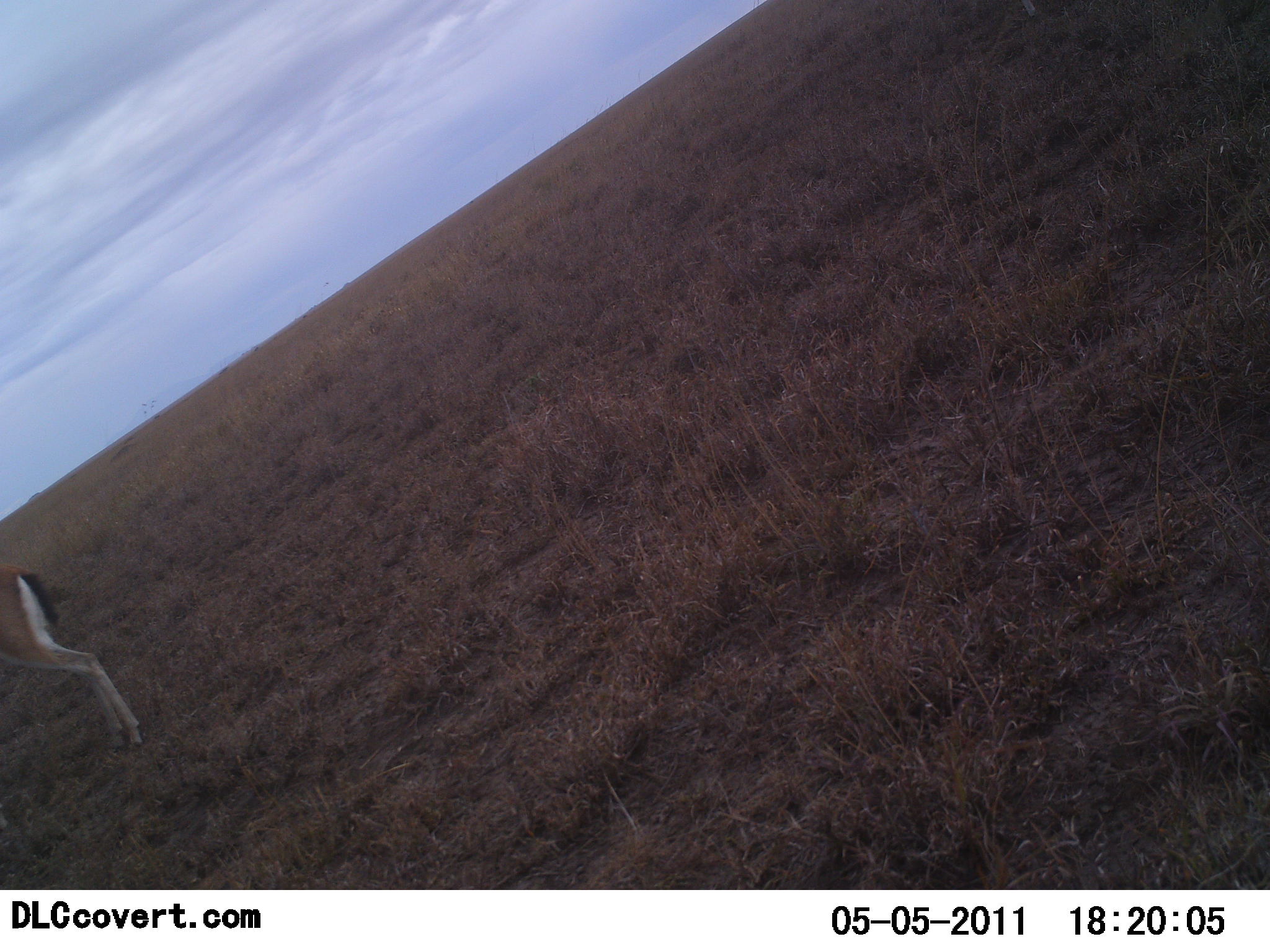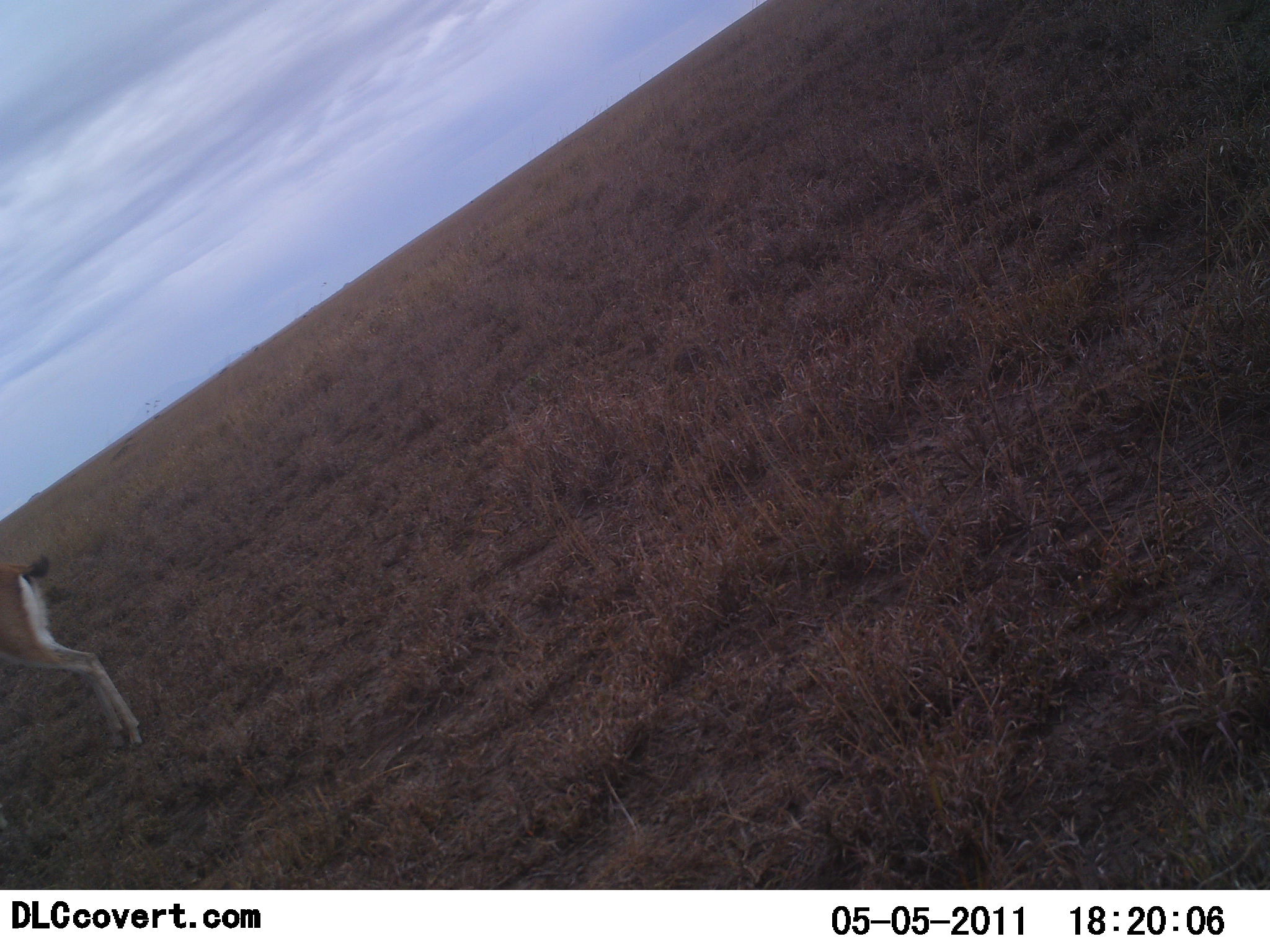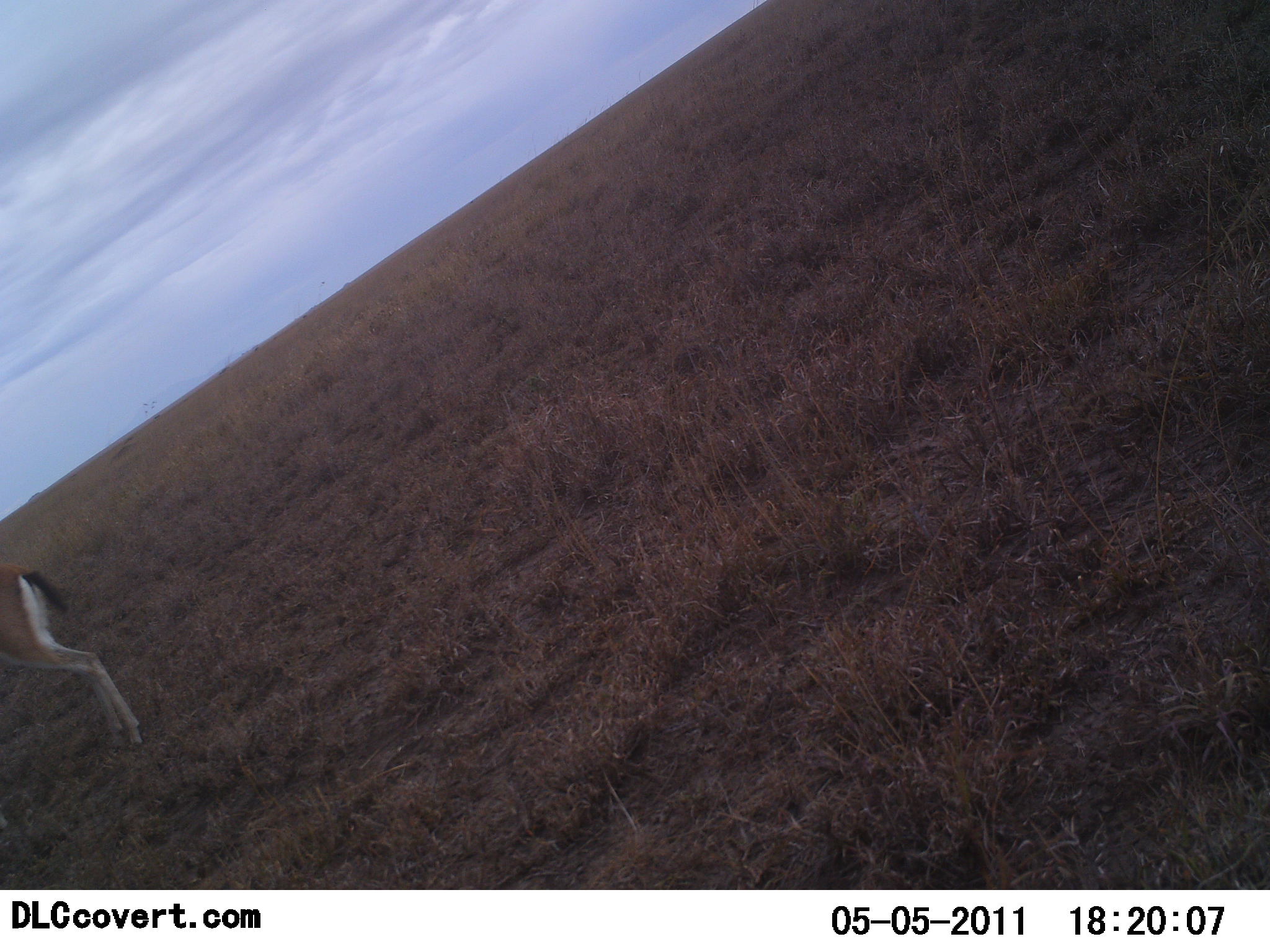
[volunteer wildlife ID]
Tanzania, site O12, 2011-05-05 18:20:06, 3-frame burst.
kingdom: Animalia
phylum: Chordata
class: Mammalia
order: Artiodactyla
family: Bovidae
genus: Eudorcas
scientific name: Eudorcas thomsonii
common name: thomson's gazelle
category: gazellethomsons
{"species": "gazellethomsons (thomson's gazelle) (Eudorcas thomsonii)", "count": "1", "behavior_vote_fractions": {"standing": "100%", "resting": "0%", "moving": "0%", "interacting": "0%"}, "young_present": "0%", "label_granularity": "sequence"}